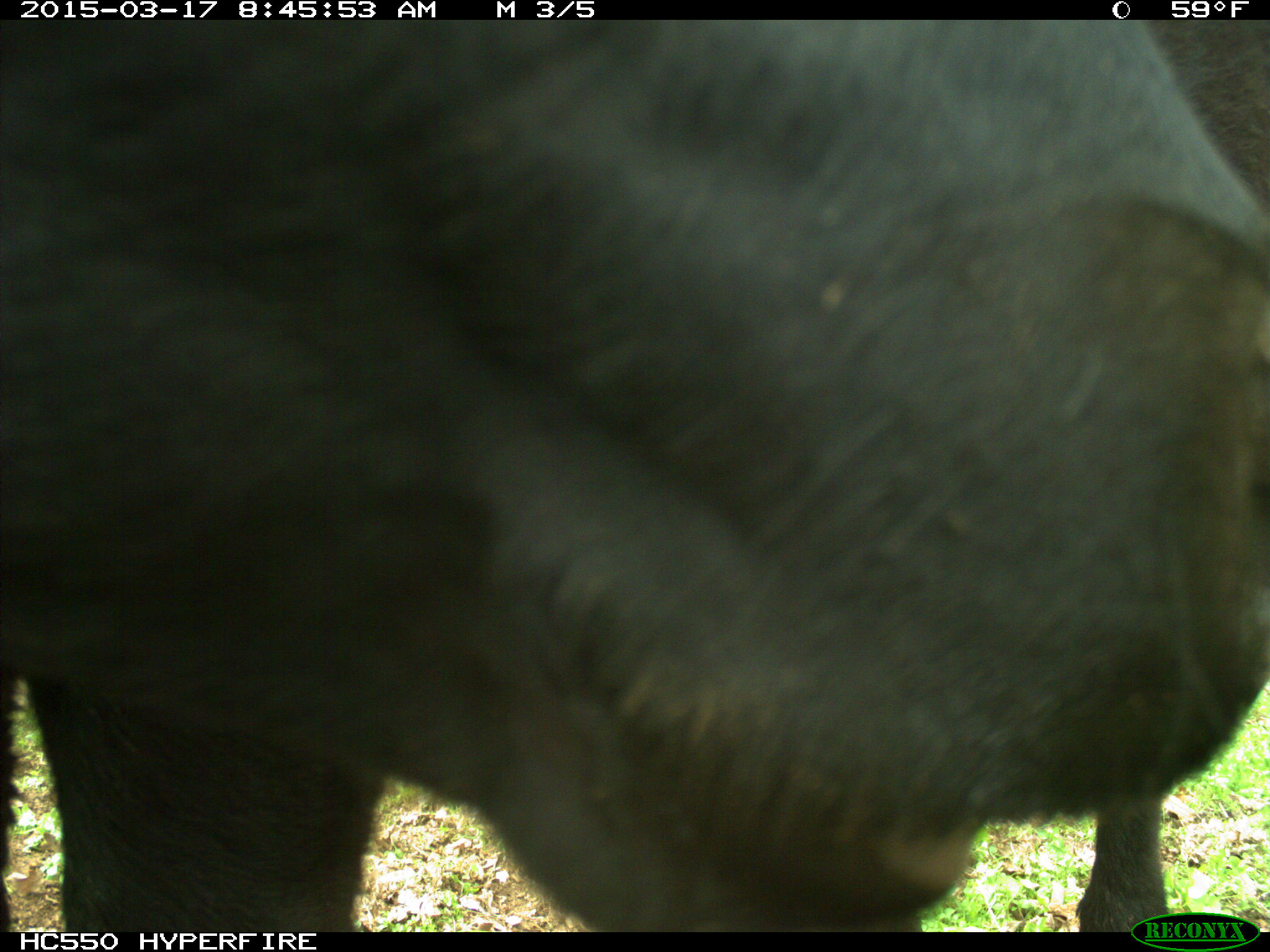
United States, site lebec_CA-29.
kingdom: Animalia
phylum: Chordata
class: Mammalia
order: Artiodactyla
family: Bovidae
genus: Bos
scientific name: Bos taurus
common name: domestic cow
Bos taurus (domestic cow).